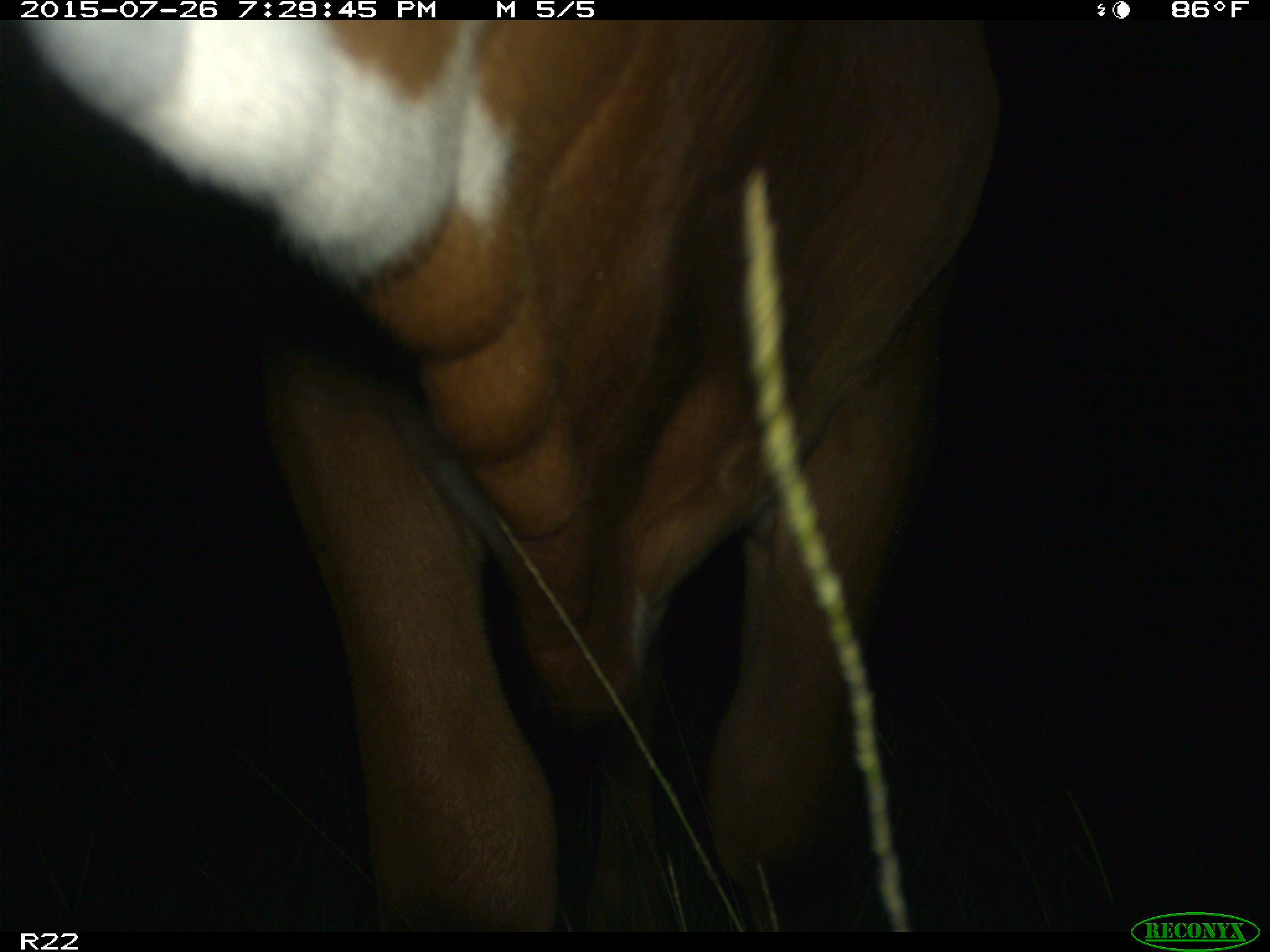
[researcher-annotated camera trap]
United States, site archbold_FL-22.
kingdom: Animalia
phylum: Chordata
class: Mammalia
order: Artiodactyla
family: Bovidae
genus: Bos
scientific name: Bos taurus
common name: domestic cow